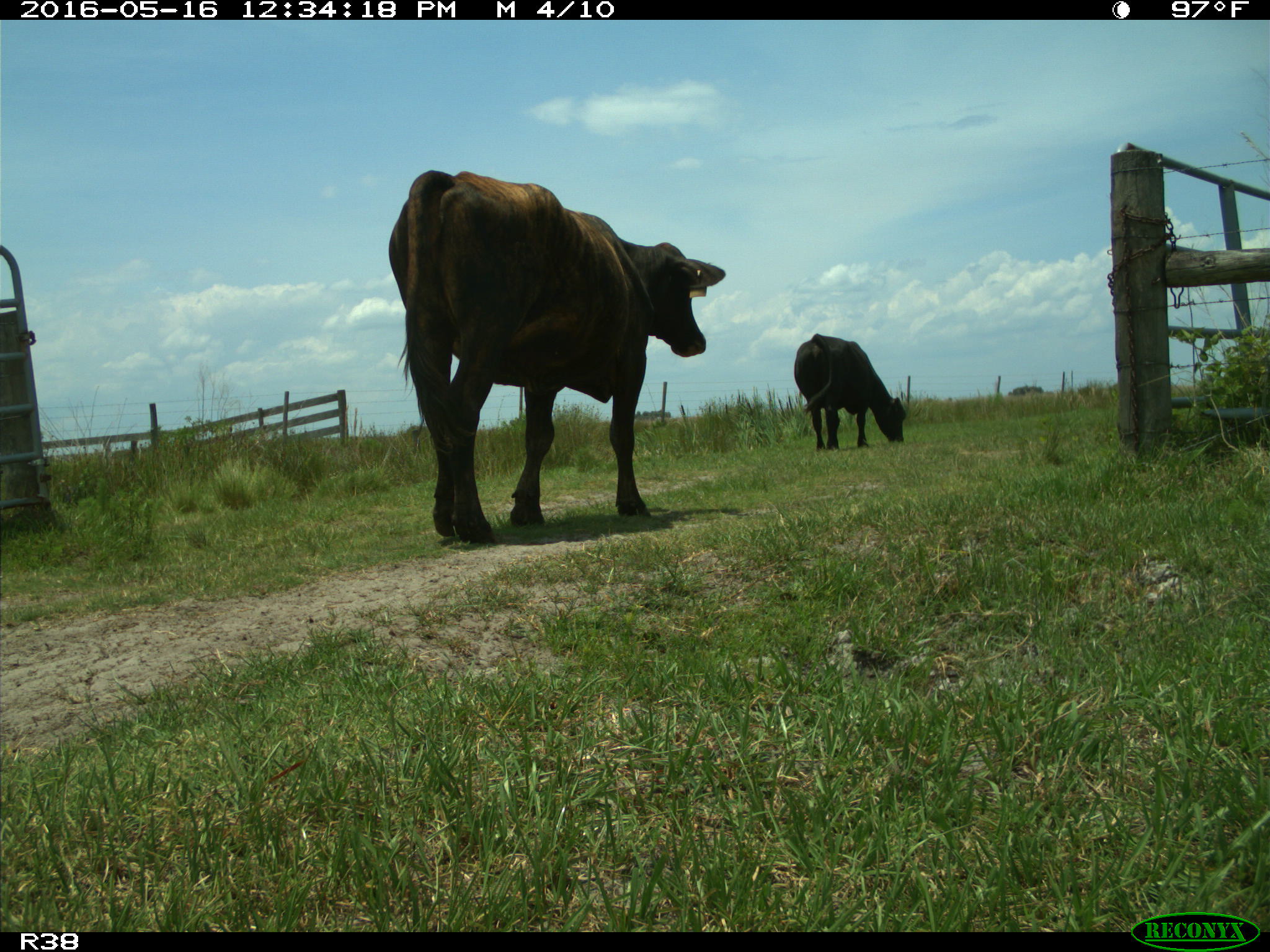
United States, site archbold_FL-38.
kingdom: Animalia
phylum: Chordata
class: Mammalia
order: Artiodactyla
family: Bovidae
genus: Bos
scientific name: Bos taurus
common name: domestic cow